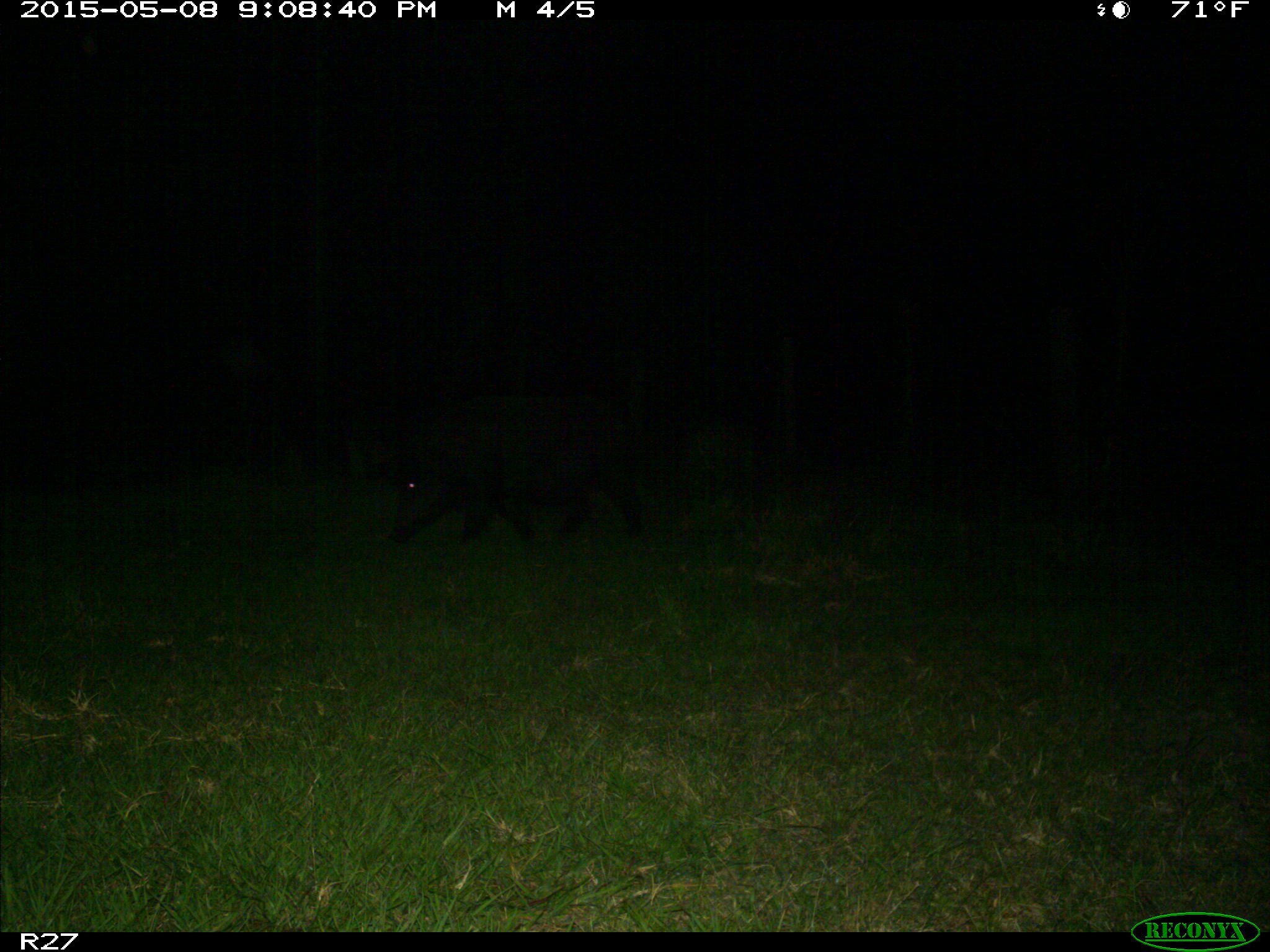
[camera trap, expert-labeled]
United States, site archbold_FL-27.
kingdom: Animalia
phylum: Chordata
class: Mammalia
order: Artiodactyla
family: Suidae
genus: Sus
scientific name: Sus scrofa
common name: wild boar